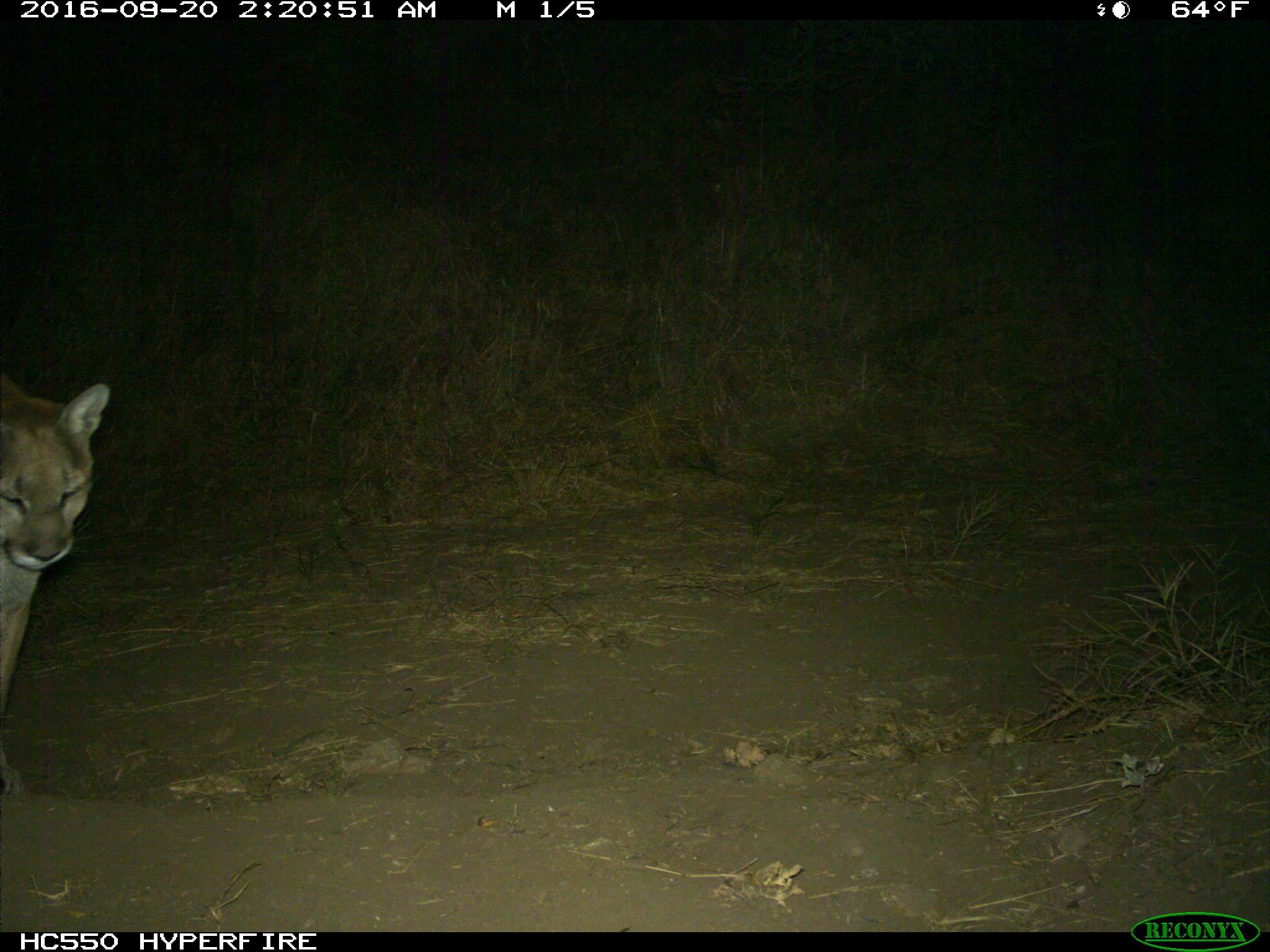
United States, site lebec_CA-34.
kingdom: Animalia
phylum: Chordata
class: Mammalia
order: Carnivora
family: Felidae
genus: Puma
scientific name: Puma concolor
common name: mountain lion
Puma concolor (mountain lion).